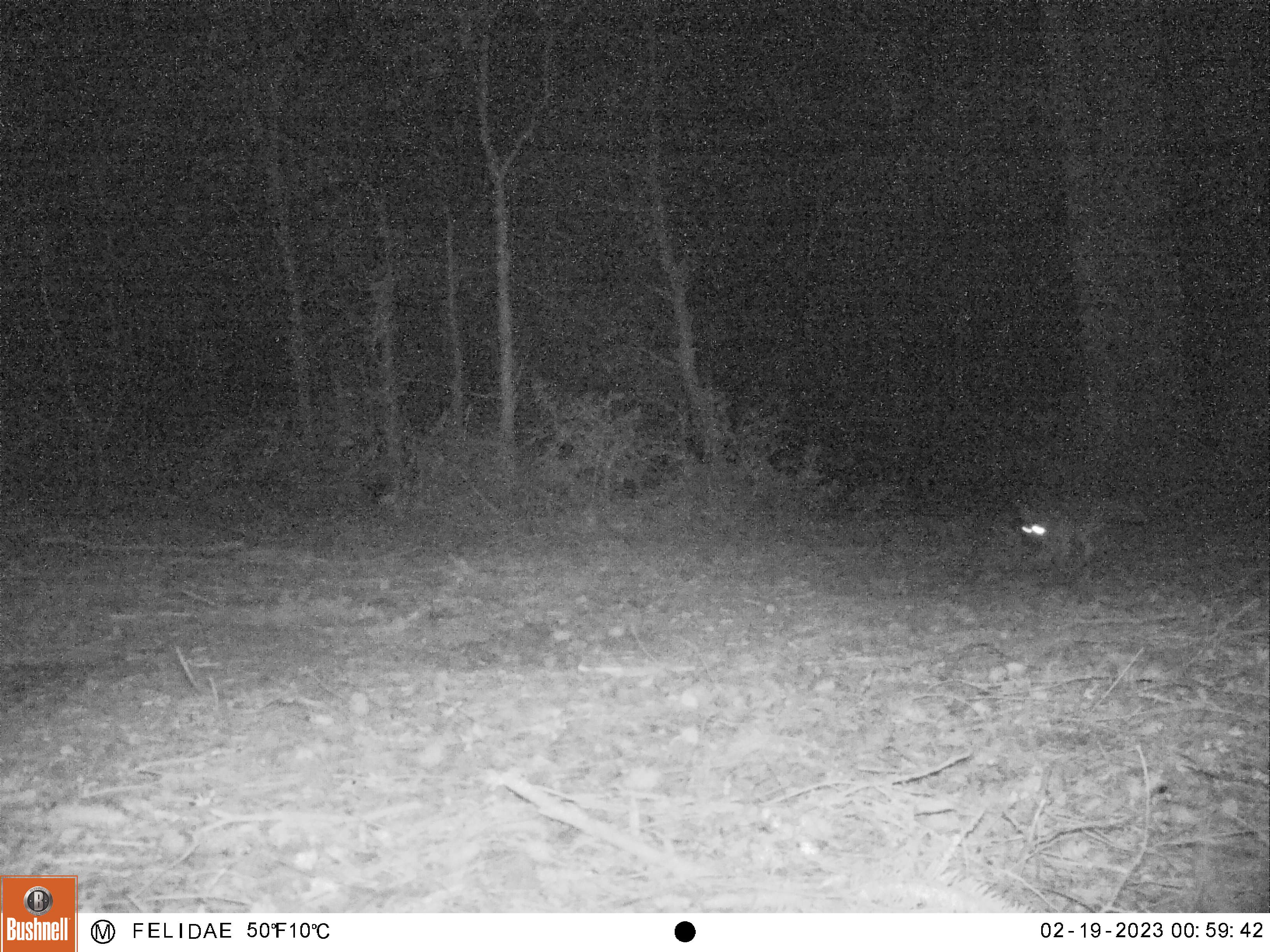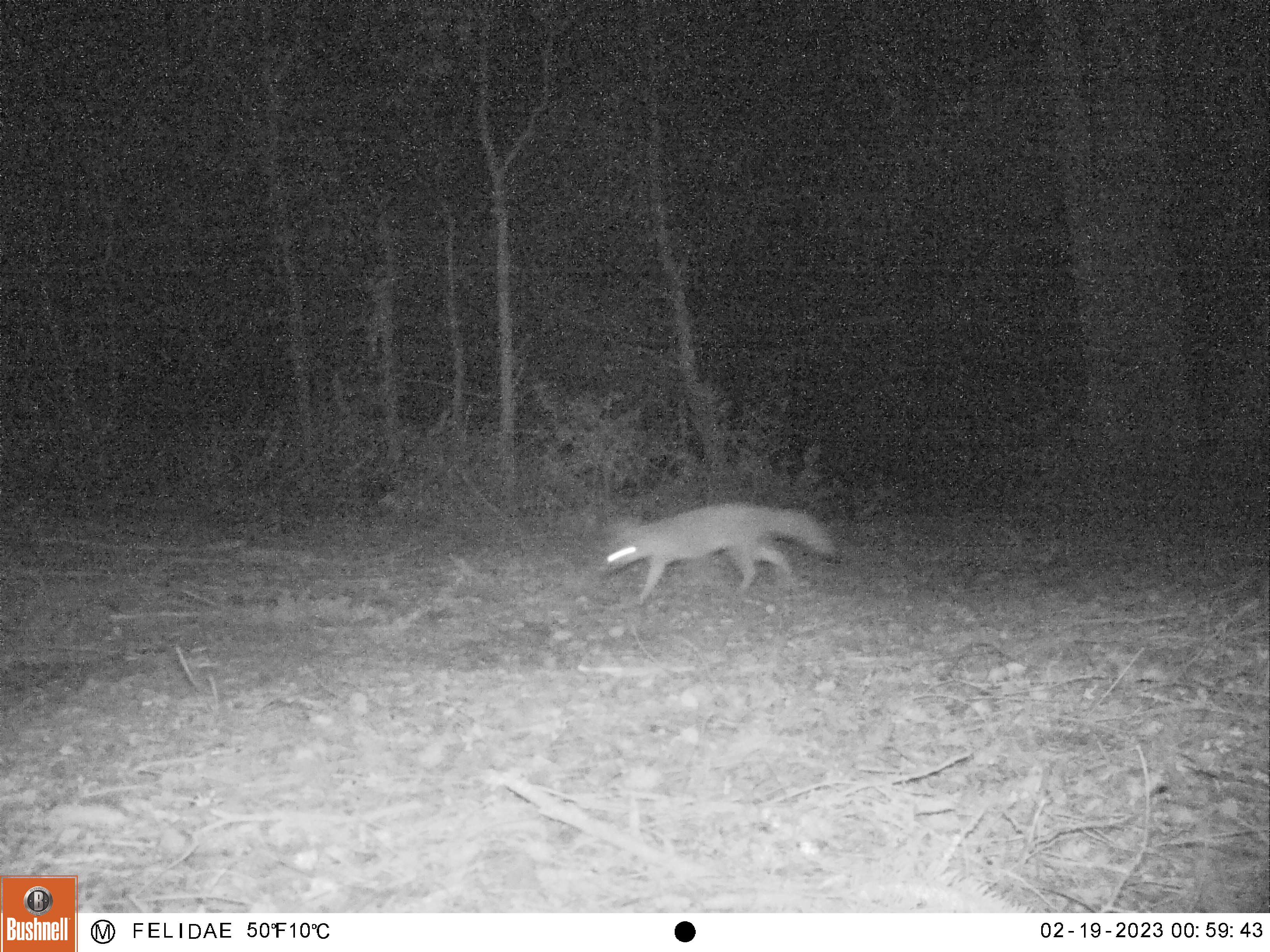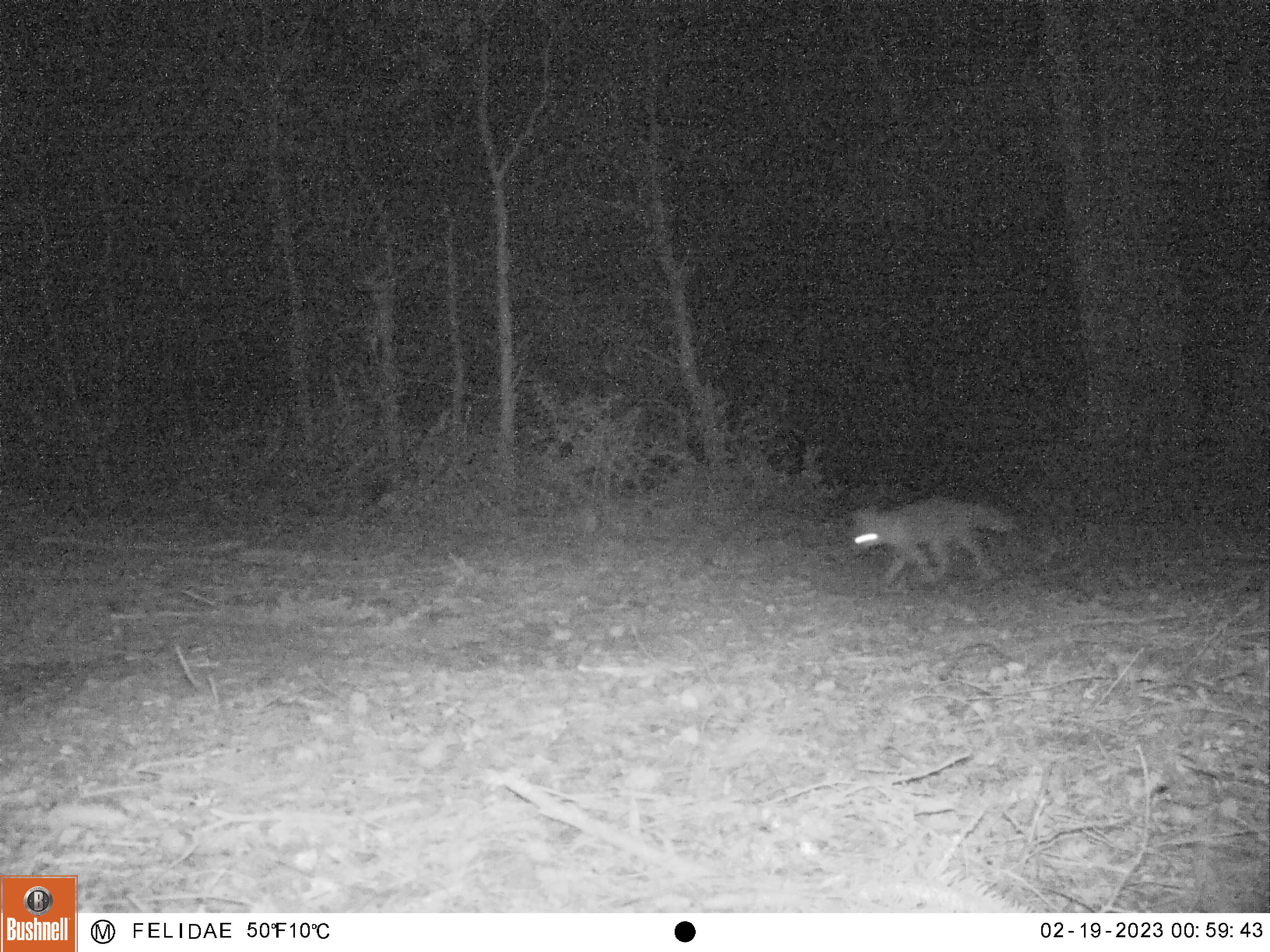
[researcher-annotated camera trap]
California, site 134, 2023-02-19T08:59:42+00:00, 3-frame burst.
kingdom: Animalia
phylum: Chordata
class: Mammalia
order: Carnivora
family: Canidae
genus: Urocyon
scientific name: Urocyon cinereoargenteus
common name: gray fox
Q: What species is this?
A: Gray fox (Urocyon cinereoargenteus).